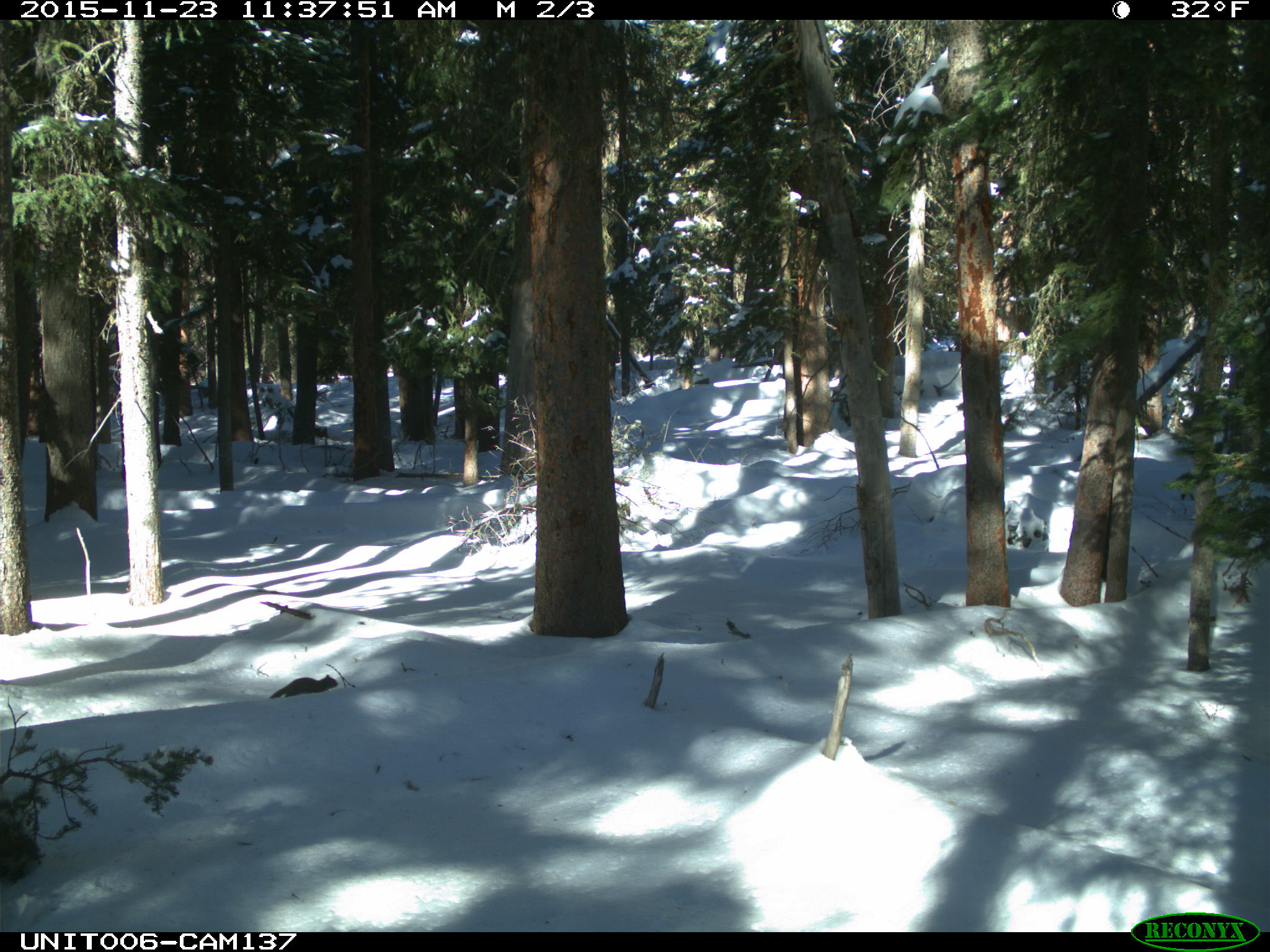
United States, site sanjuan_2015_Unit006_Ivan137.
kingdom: Animalia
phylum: Chordata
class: Mammalia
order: Rodentia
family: Sciuridae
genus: Tamiasciurus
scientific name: Tamiasciurus hudsonicus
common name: american red squirrel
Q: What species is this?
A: Tamiasciurus hudsonicus (american red squirrel).